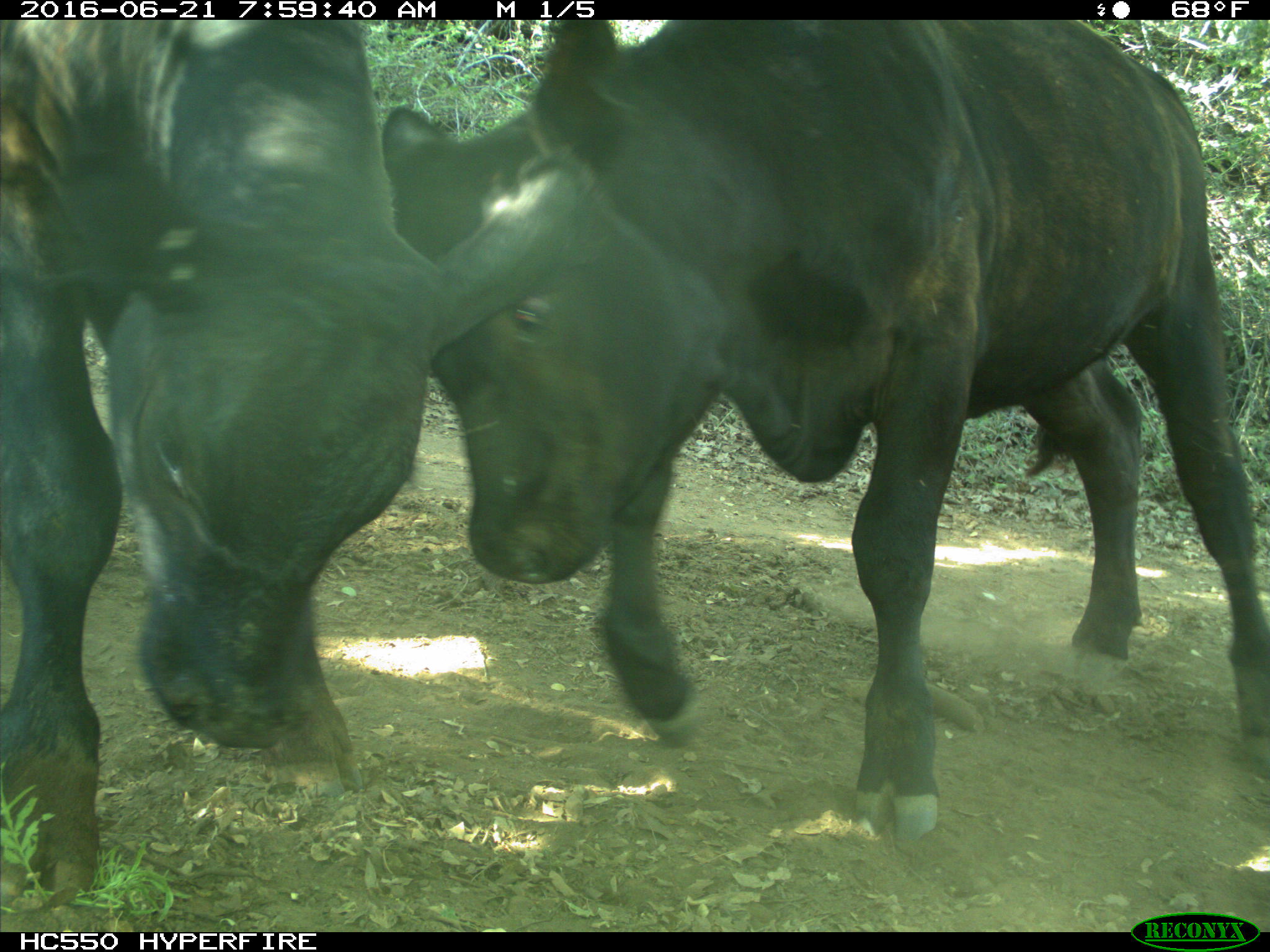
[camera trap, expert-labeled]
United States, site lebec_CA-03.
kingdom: Animalia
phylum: Chordata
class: Mammalia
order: Artiodactyla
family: Bovidae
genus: Bos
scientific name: Bos taurus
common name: domestic cow